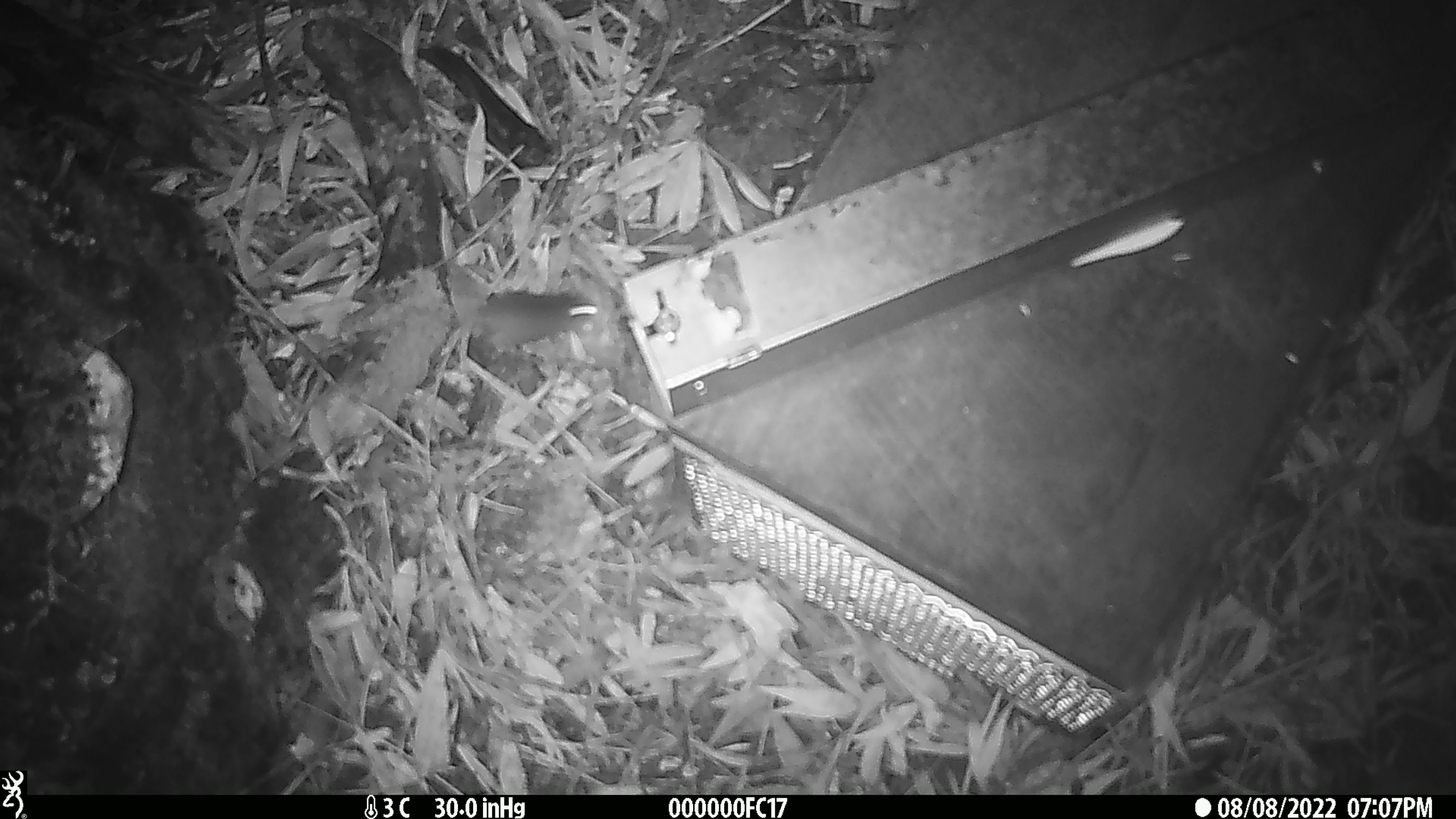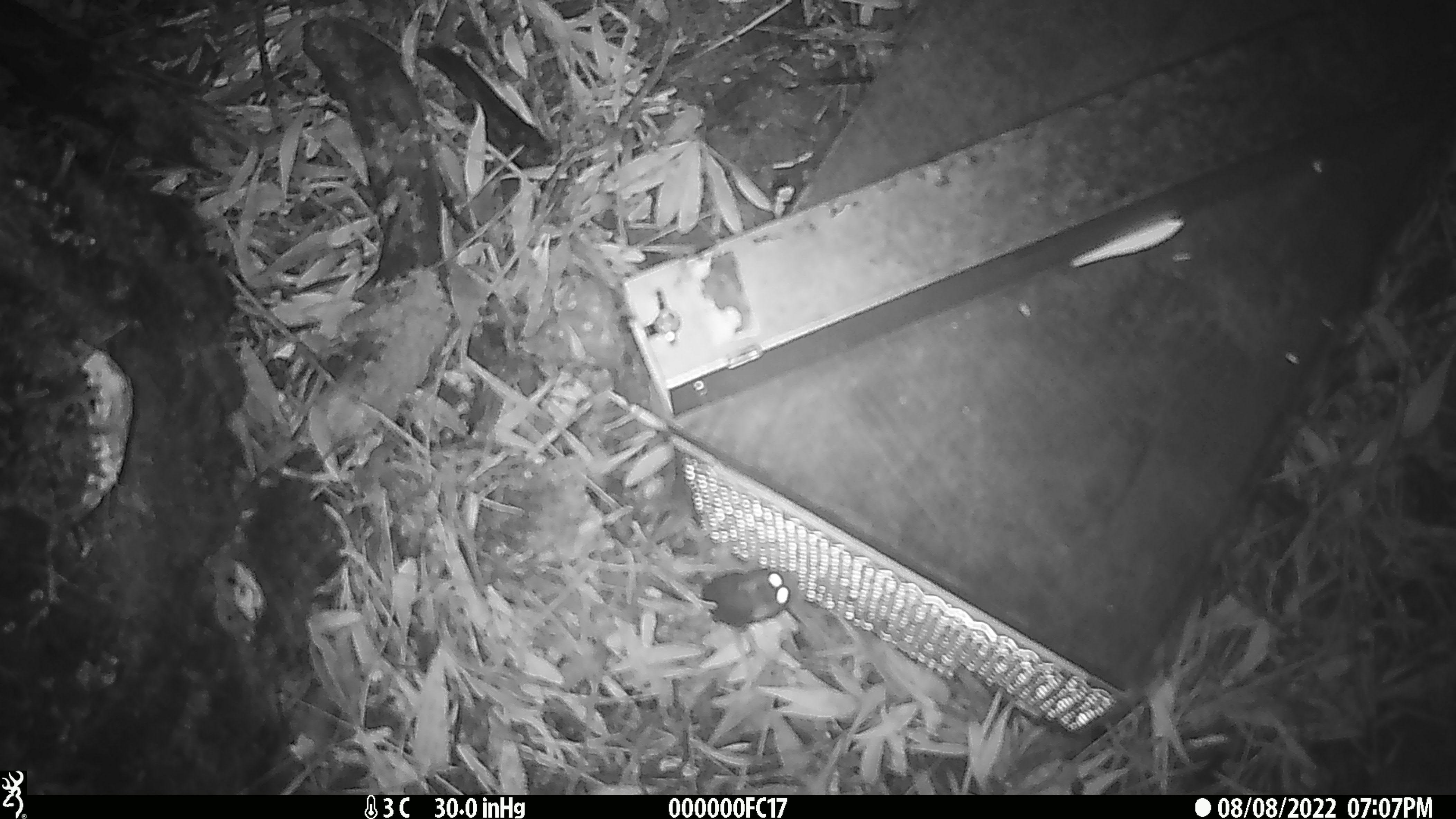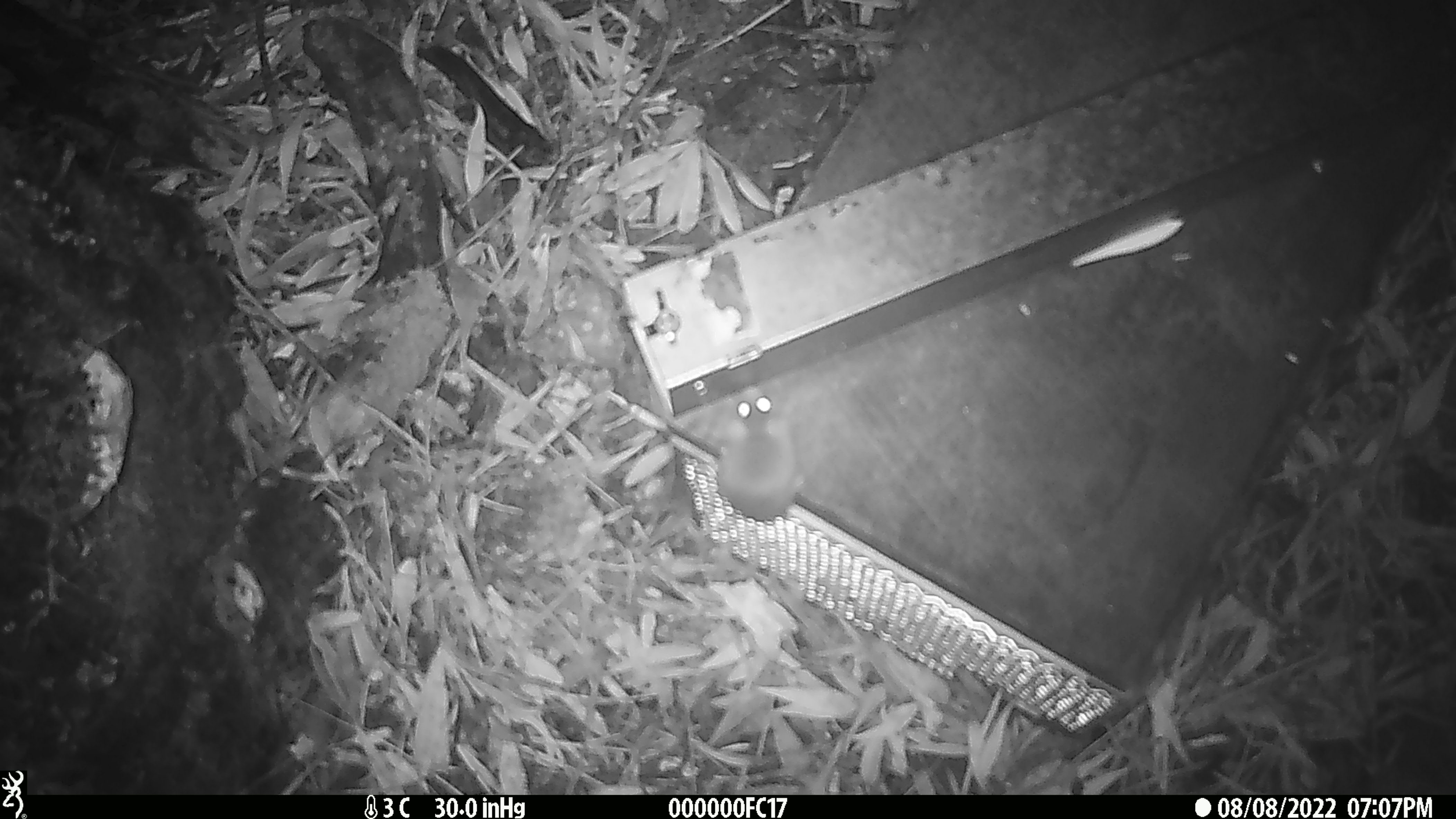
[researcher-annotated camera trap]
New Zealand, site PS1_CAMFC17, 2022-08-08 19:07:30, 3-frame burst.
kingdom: Animalia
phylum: Chordata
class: Mammalia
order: Rodentia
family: Muridae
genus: Mus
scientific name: Mus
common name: mouse